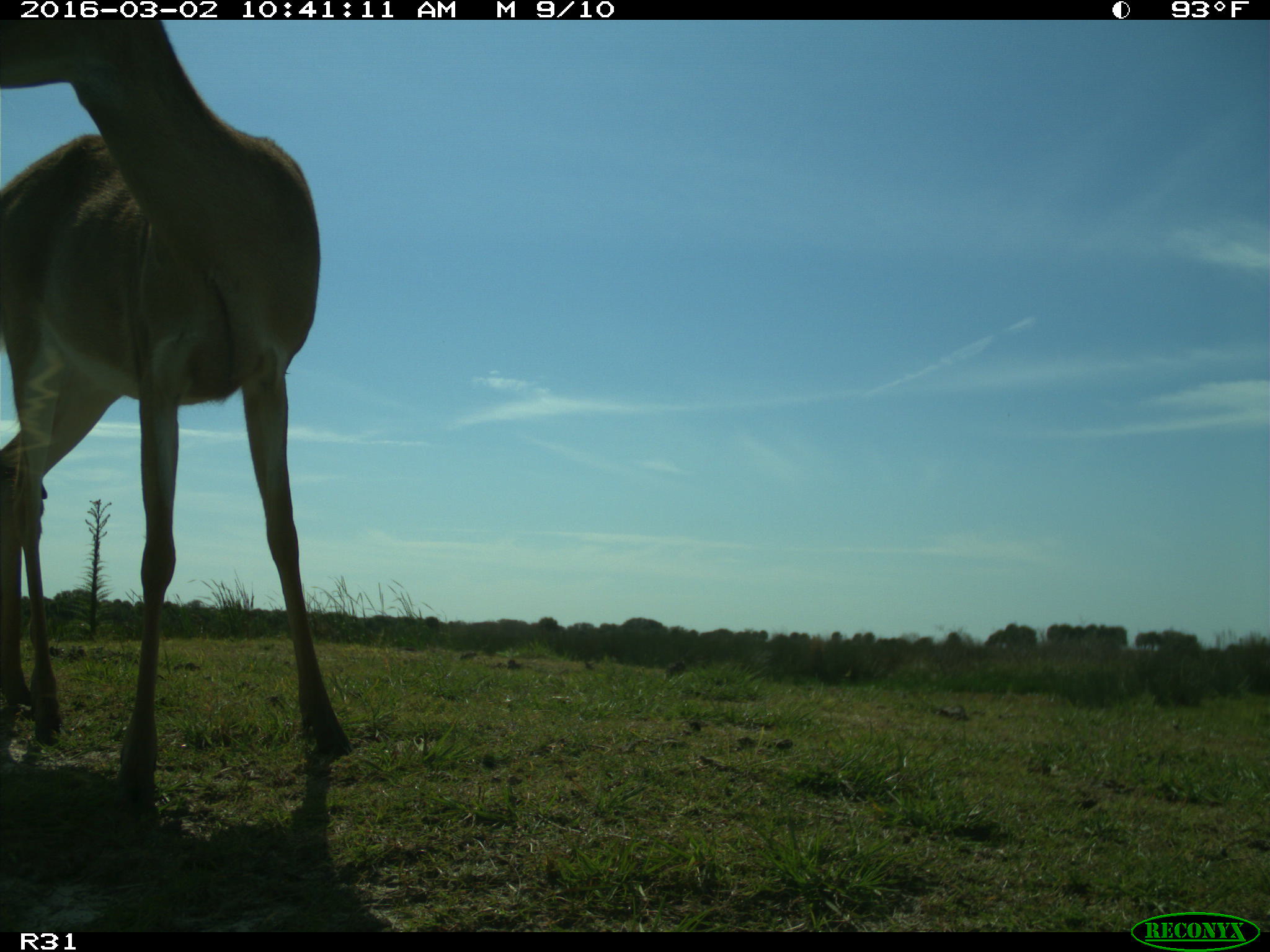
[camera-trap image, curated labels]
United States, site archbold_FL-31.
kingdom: Animalia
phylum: Chordata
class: Mammalia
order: Artiodactyla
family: Cervidae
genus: Odocoileus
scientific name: Odocoileus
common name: deer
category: unidentified deer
Unidentified deer (deer) (Odocoileus).